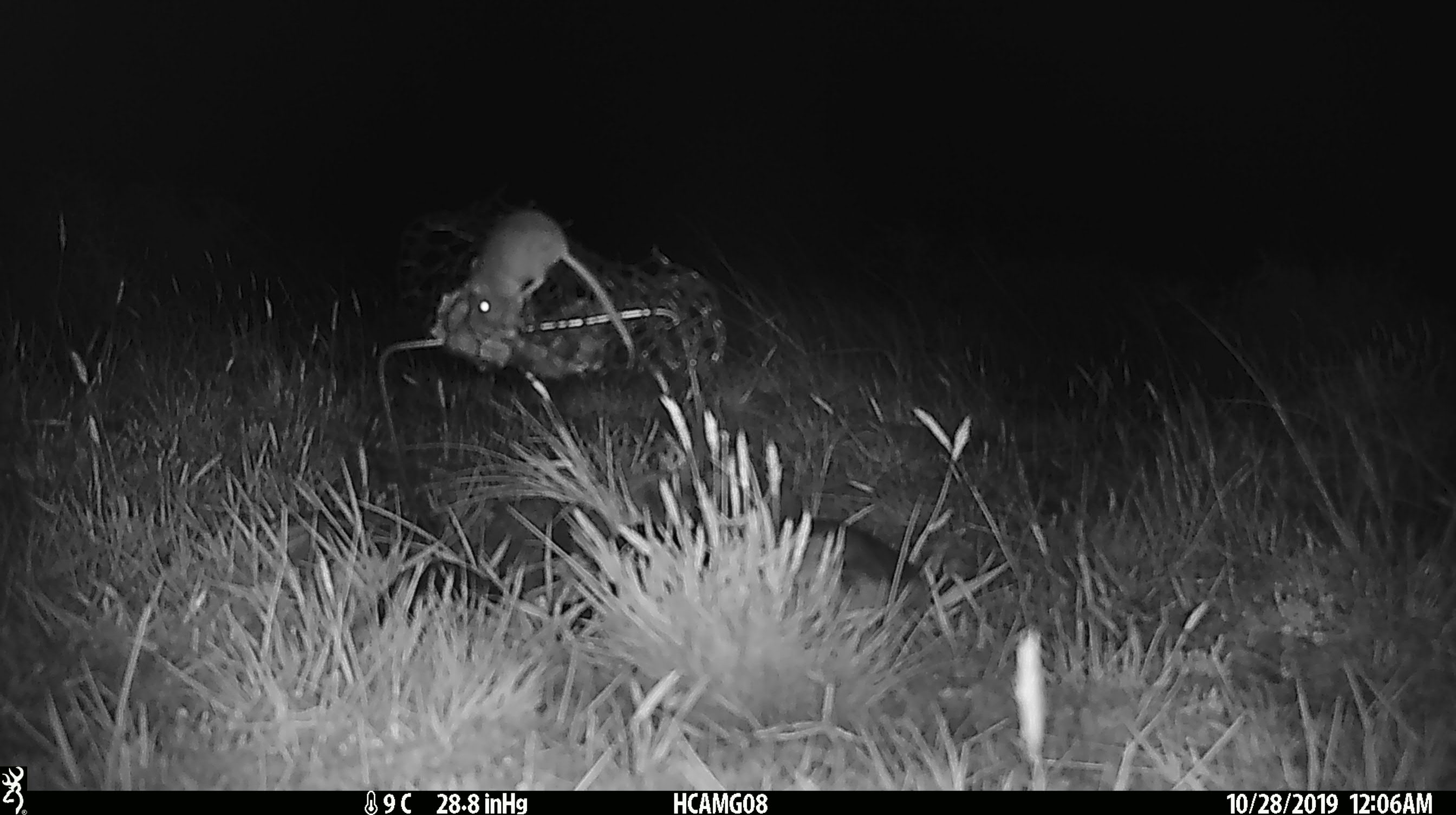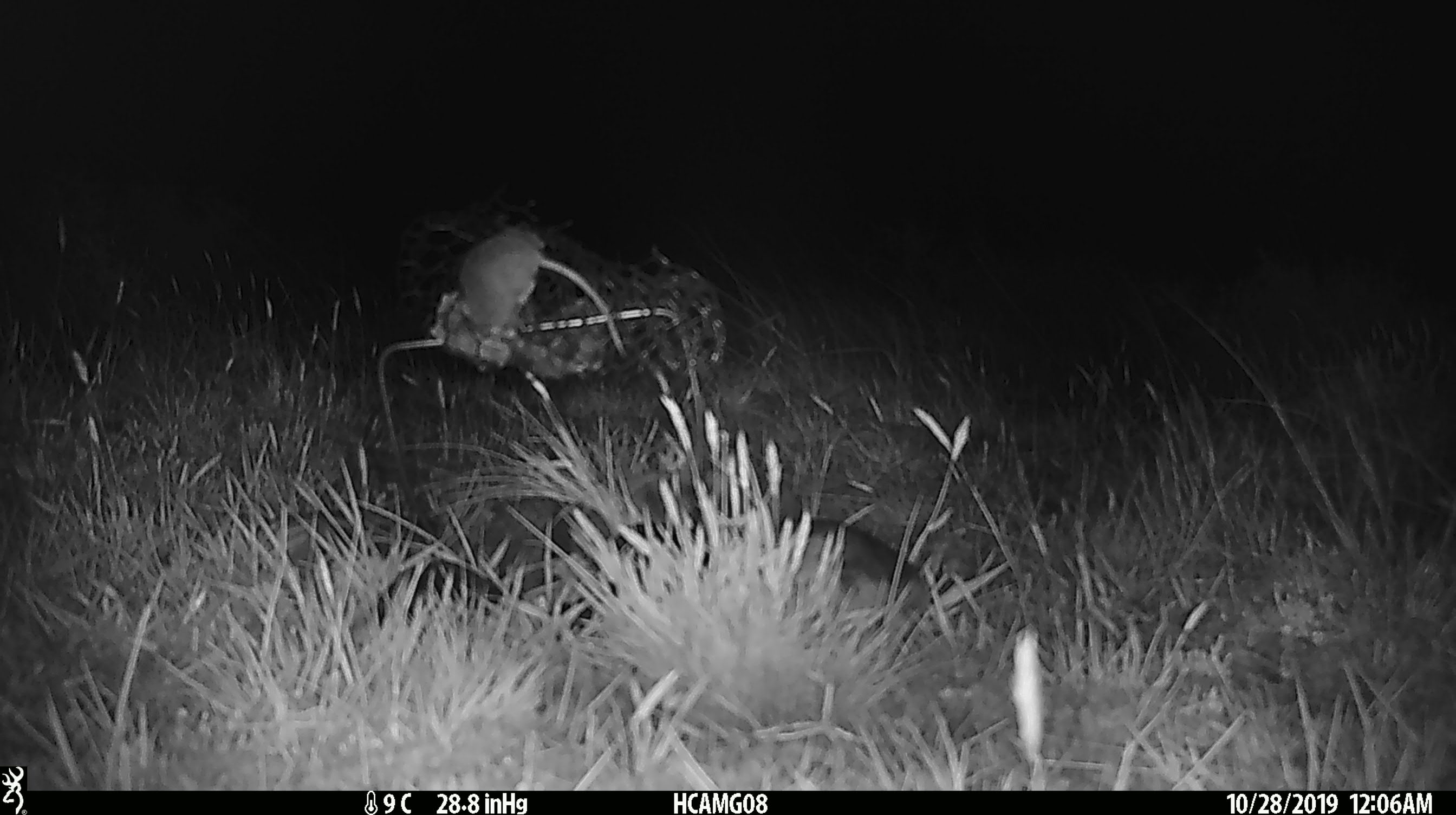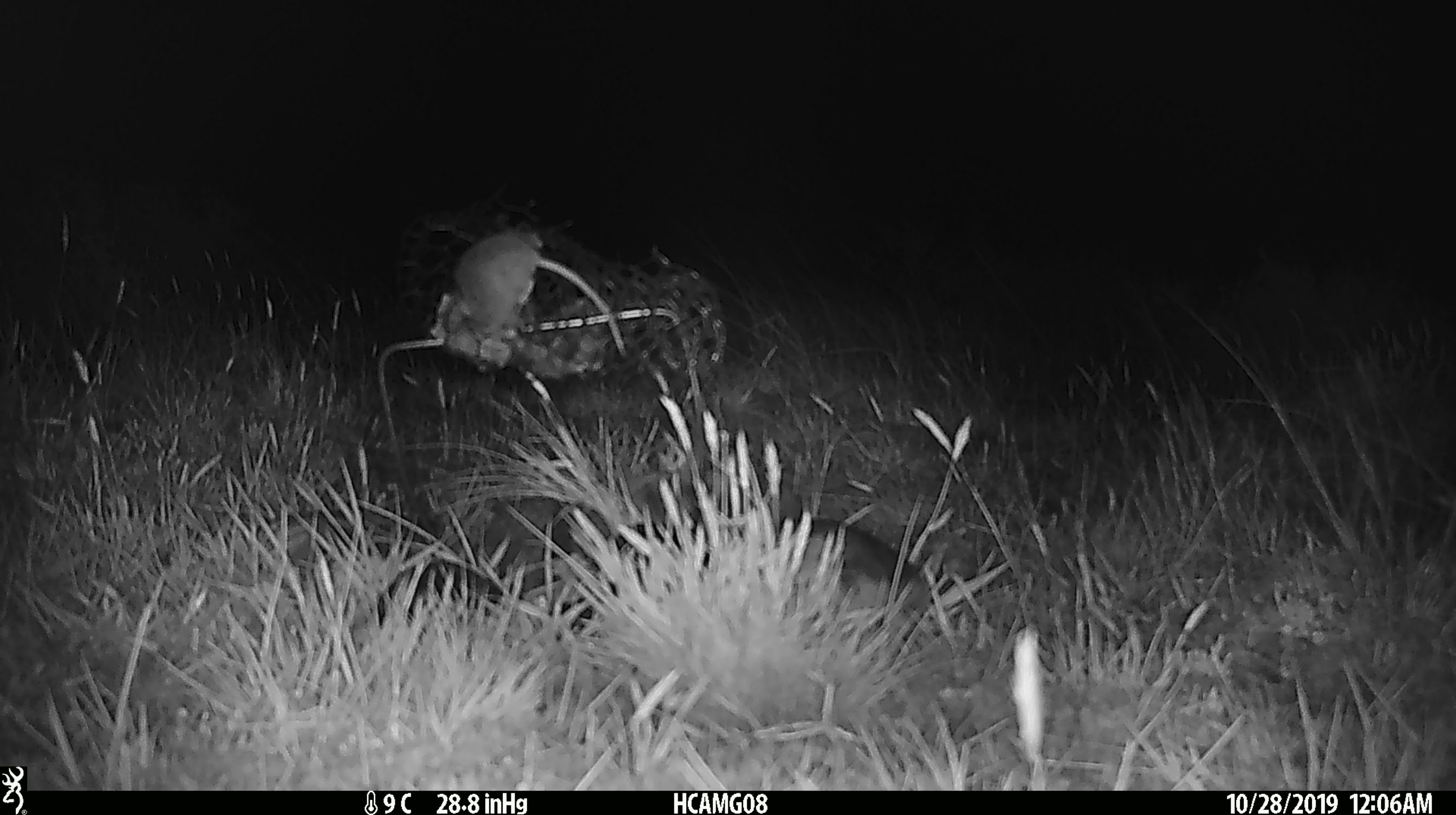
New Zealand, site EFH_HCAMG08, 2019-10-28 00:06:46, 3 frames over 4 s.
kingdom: Animalia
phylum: Chordata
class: Mammalia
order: Rodentia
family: Muridae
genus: Mus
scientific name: Mus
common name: mouse